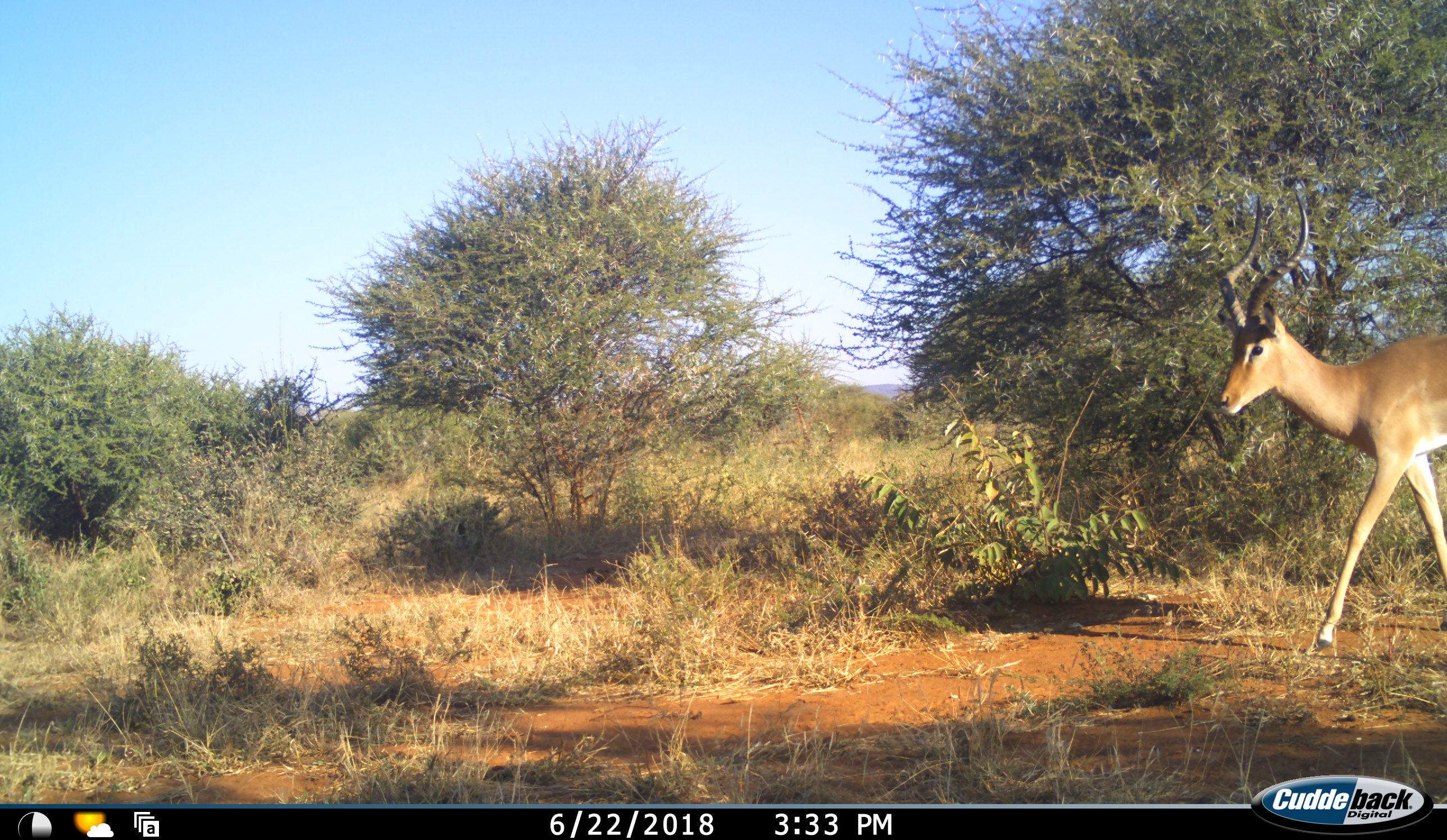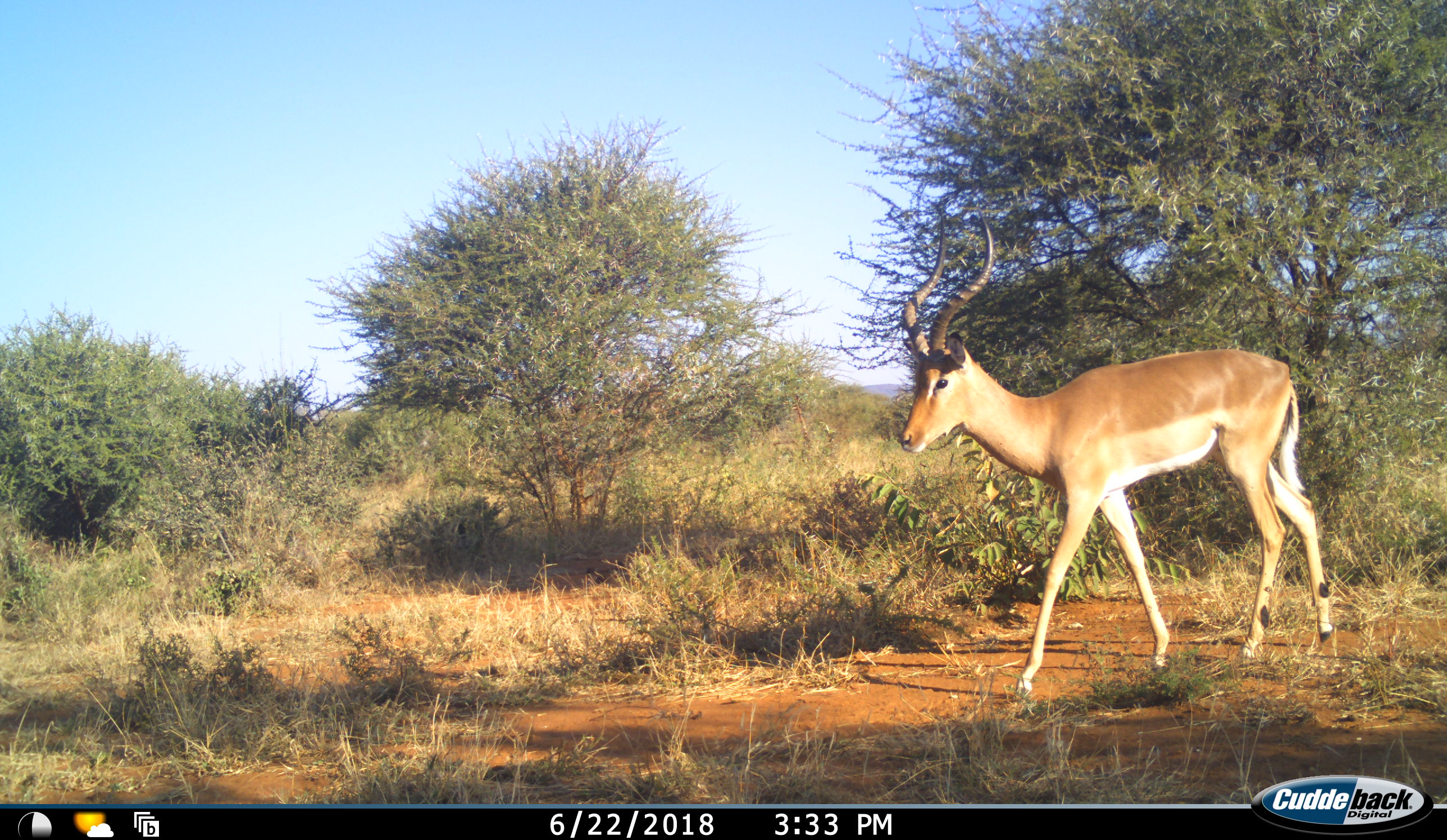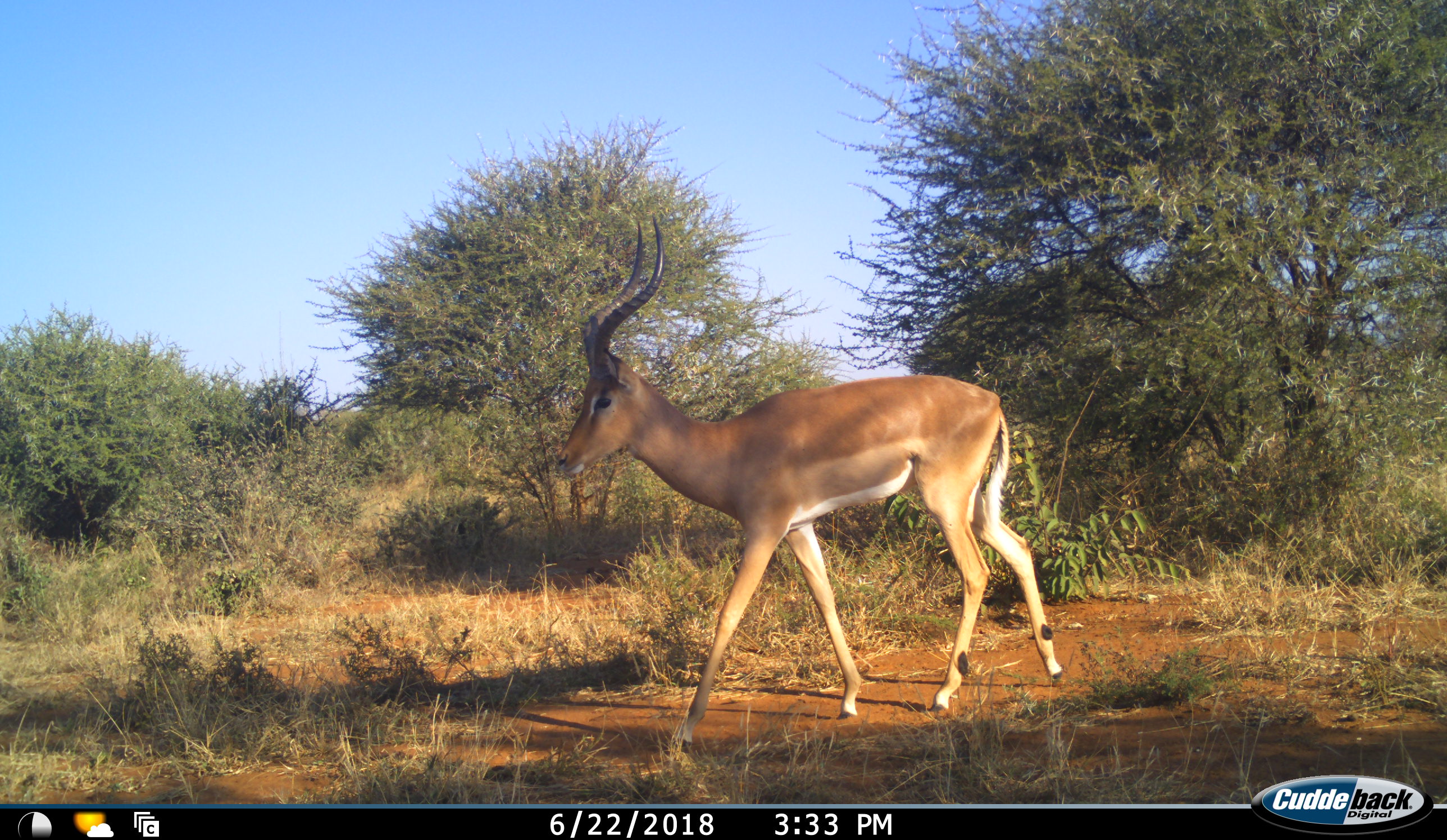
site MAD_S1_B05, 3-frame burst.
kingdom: Animalia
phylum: Chordata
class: Mammalia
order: Artiodactyla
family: Bovidae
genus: Aepyceros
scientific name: Aepyceros melampus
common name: impala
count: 1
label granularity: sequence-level